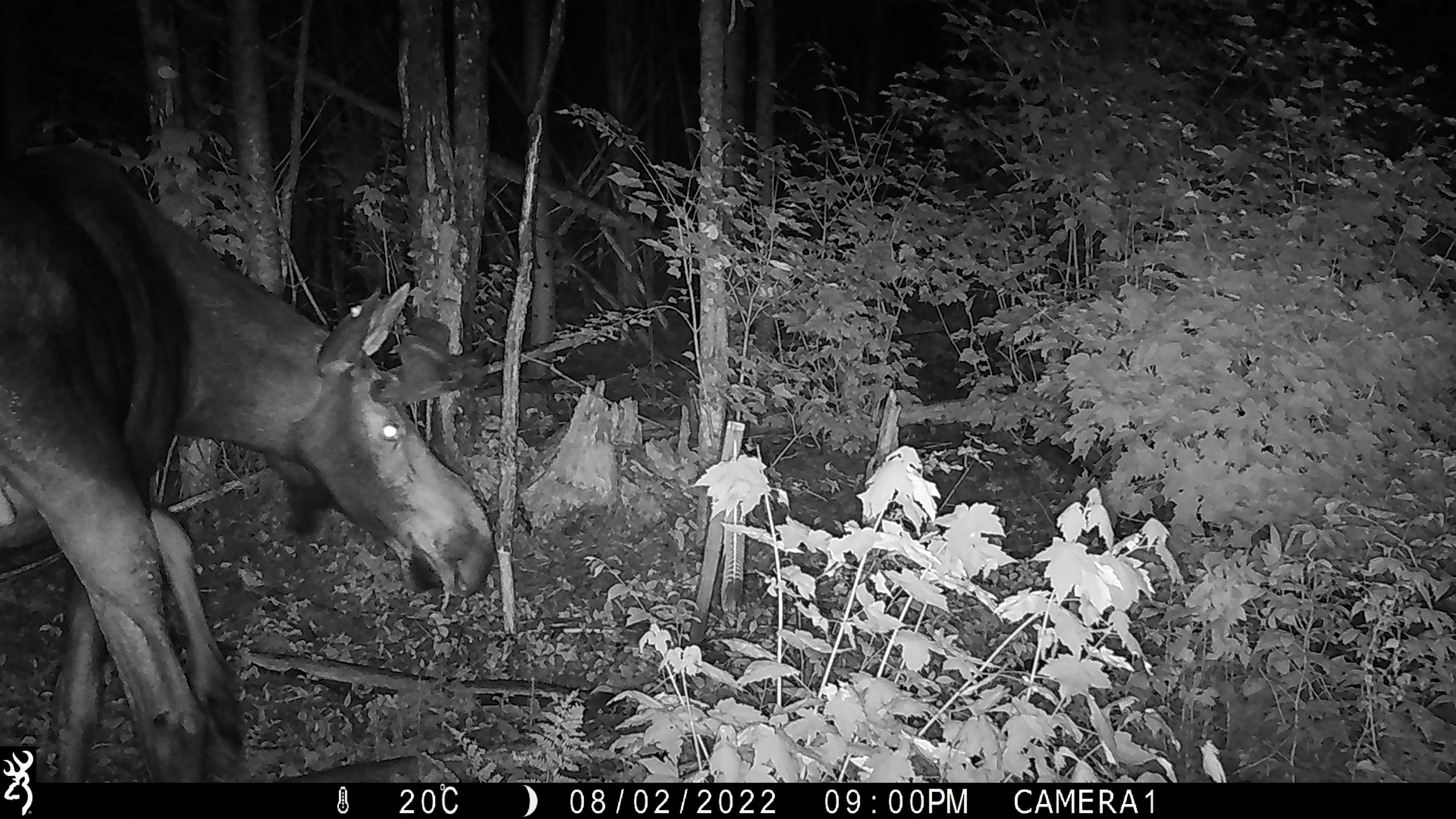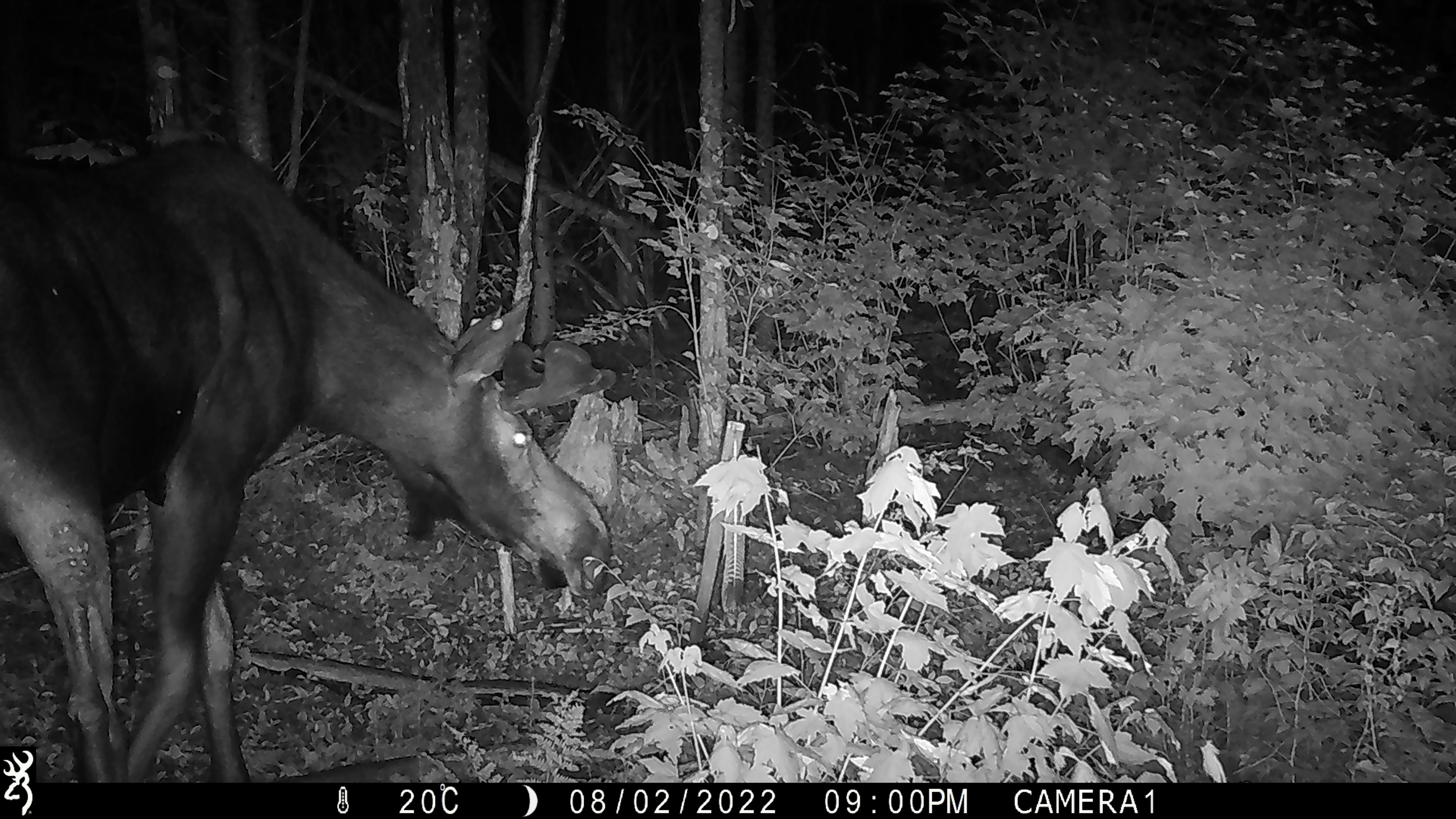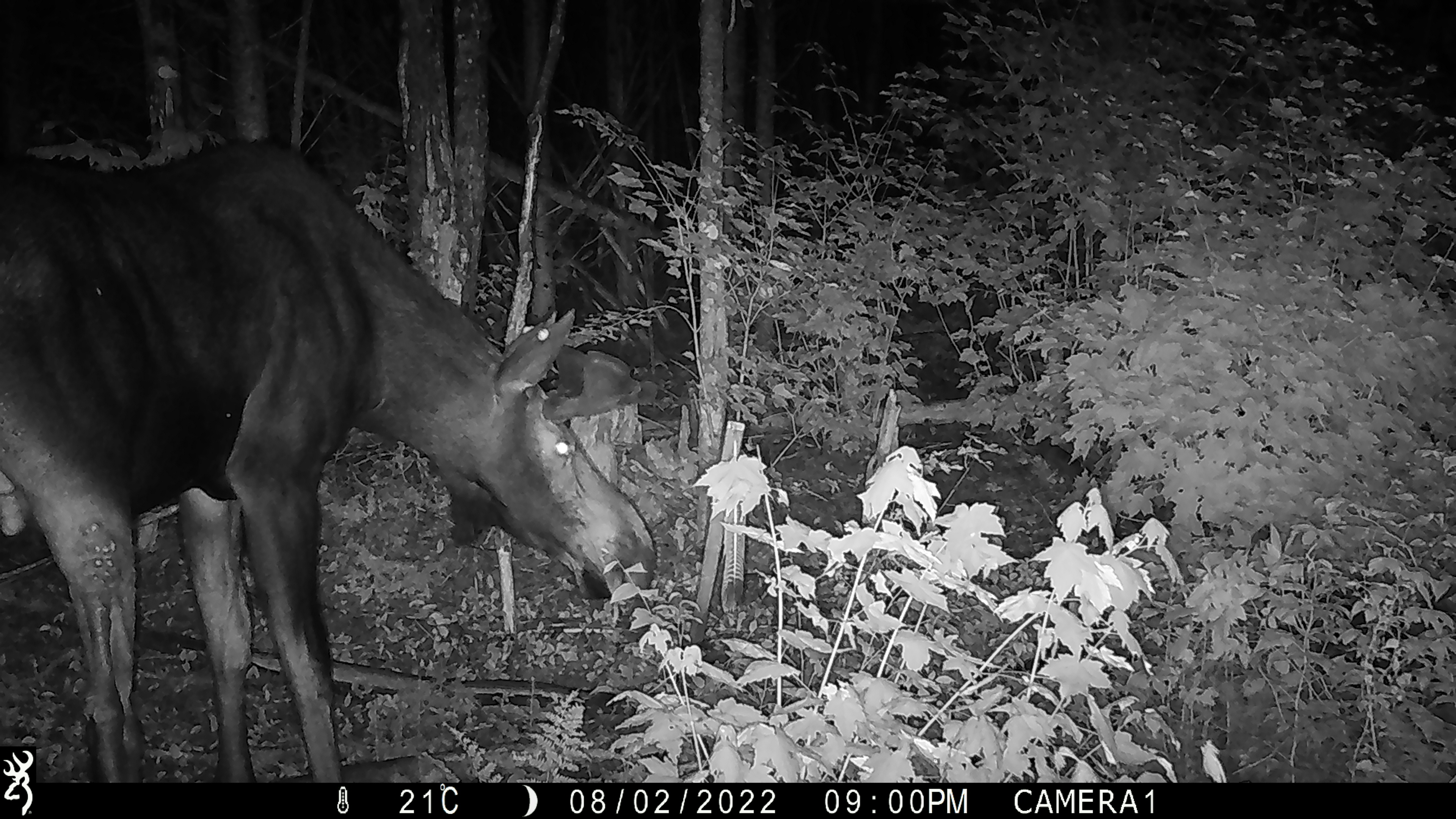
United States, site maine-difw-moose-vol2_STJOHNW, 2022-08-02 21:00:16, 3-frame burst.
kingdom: Animalia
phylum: Chordata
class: Mammalia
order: Artiodactyla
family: Cervidae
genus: Alces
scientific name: Alces alces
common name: moose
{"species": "moose (Alces alces)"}